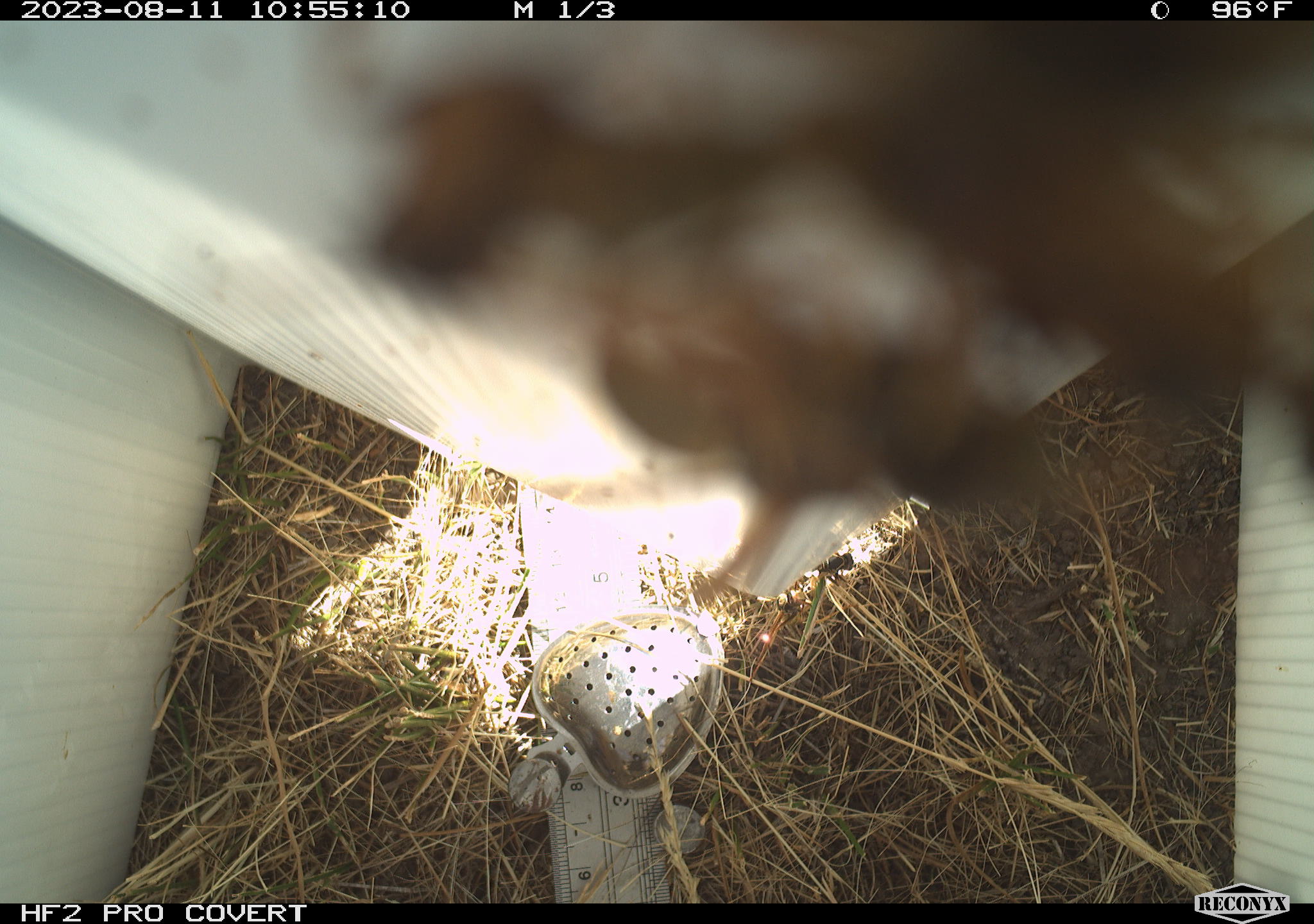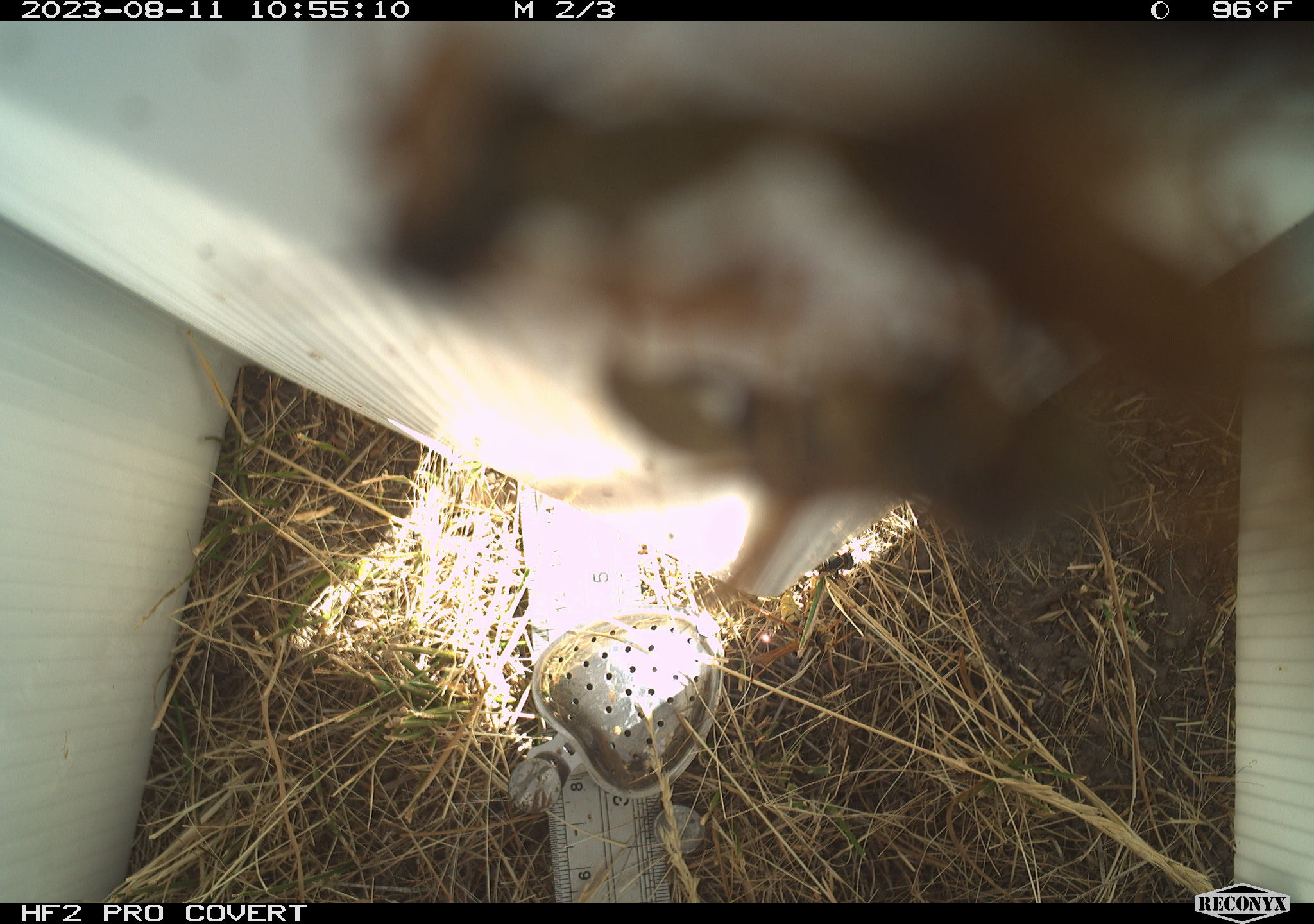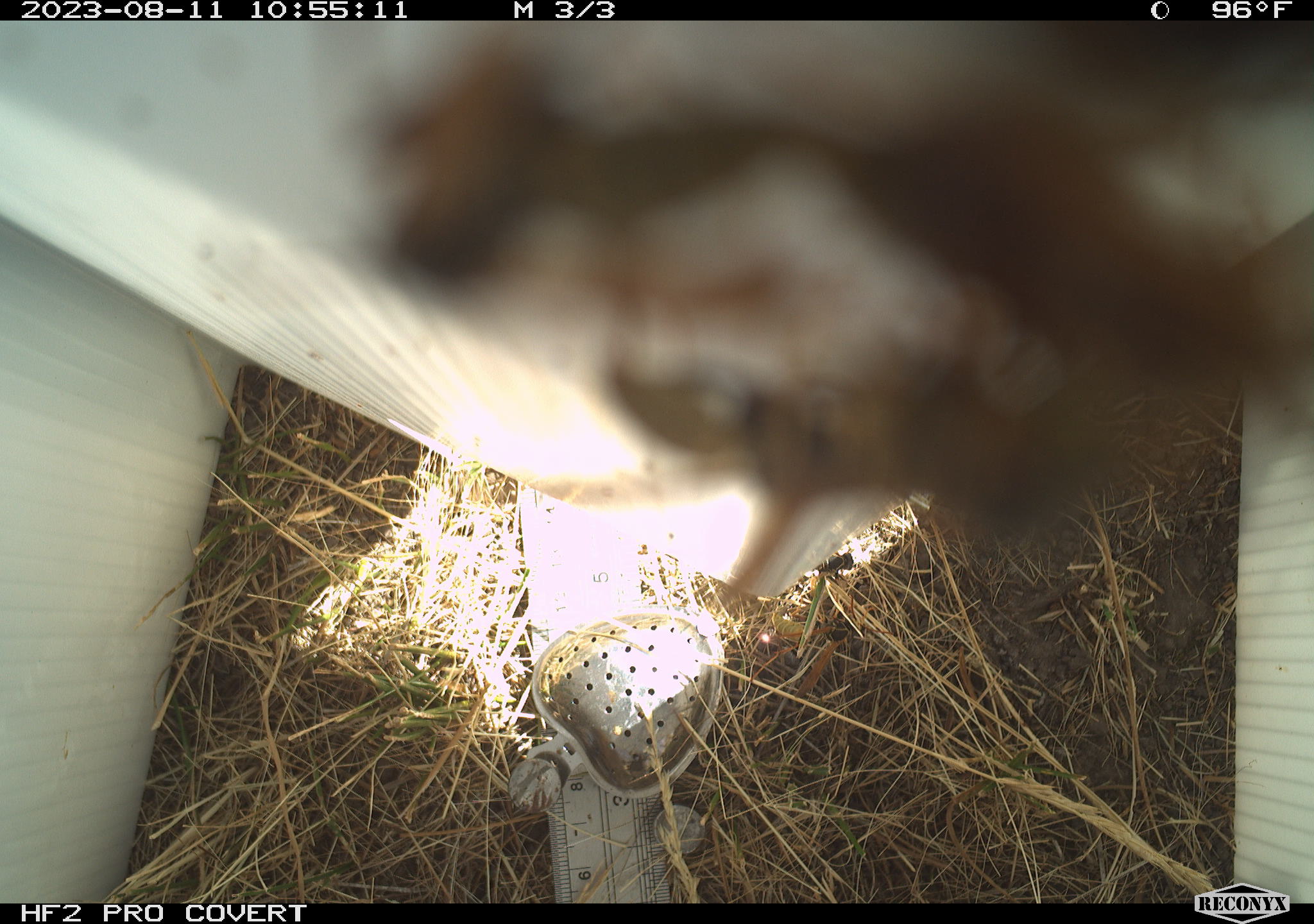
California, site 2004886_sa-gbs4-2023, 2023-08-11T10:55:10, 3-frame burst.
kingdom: Animalia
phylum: Arthropoda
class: Insecta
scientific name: Insecta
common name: insect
Insect (Insecta).